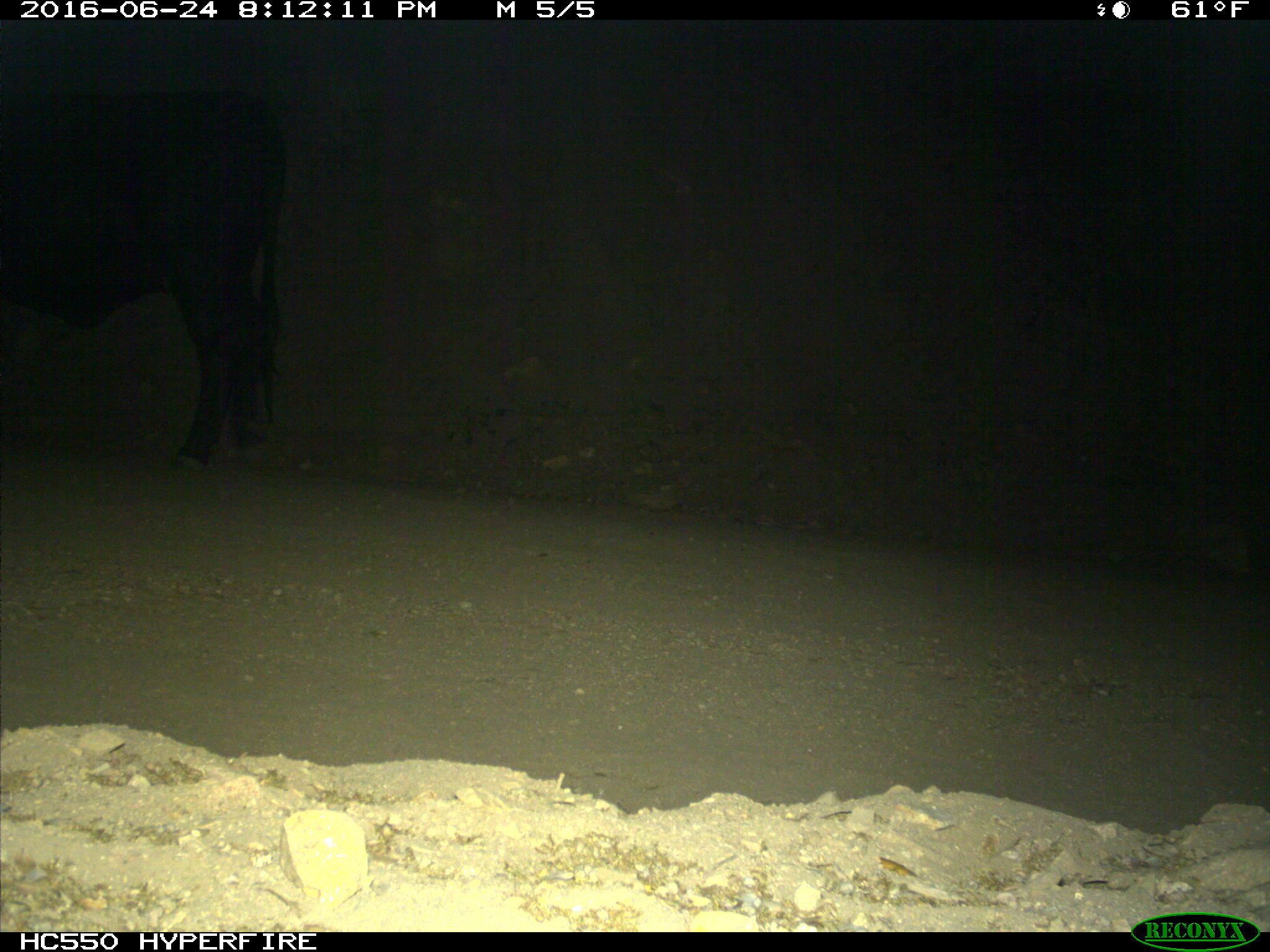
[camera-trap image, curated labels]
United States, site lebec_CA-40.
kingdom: Animalia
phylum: Chordata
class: Mammalia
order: Artiodactyla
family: Bovidae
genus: Bos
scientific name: Bos taurus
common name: domestic cow